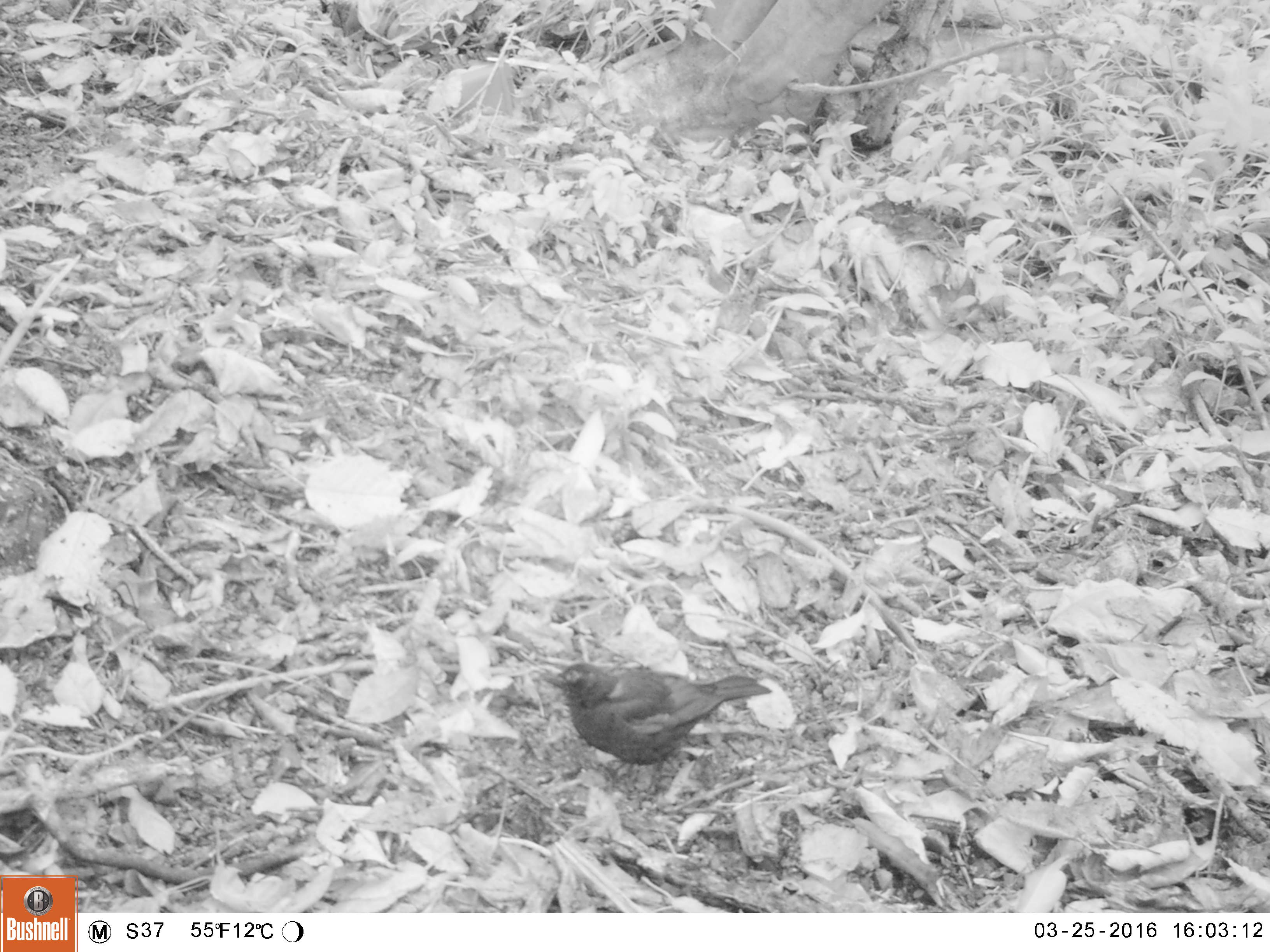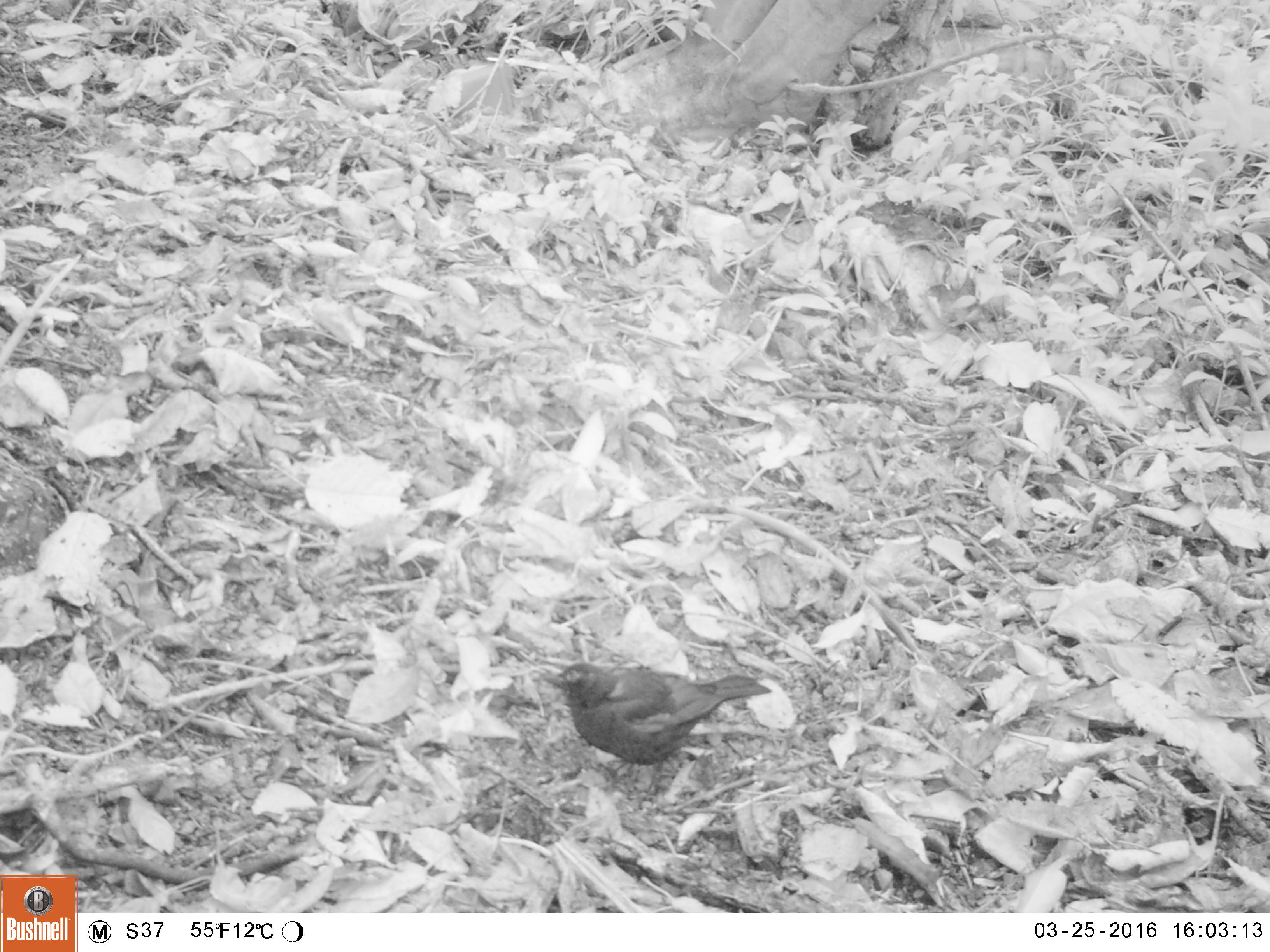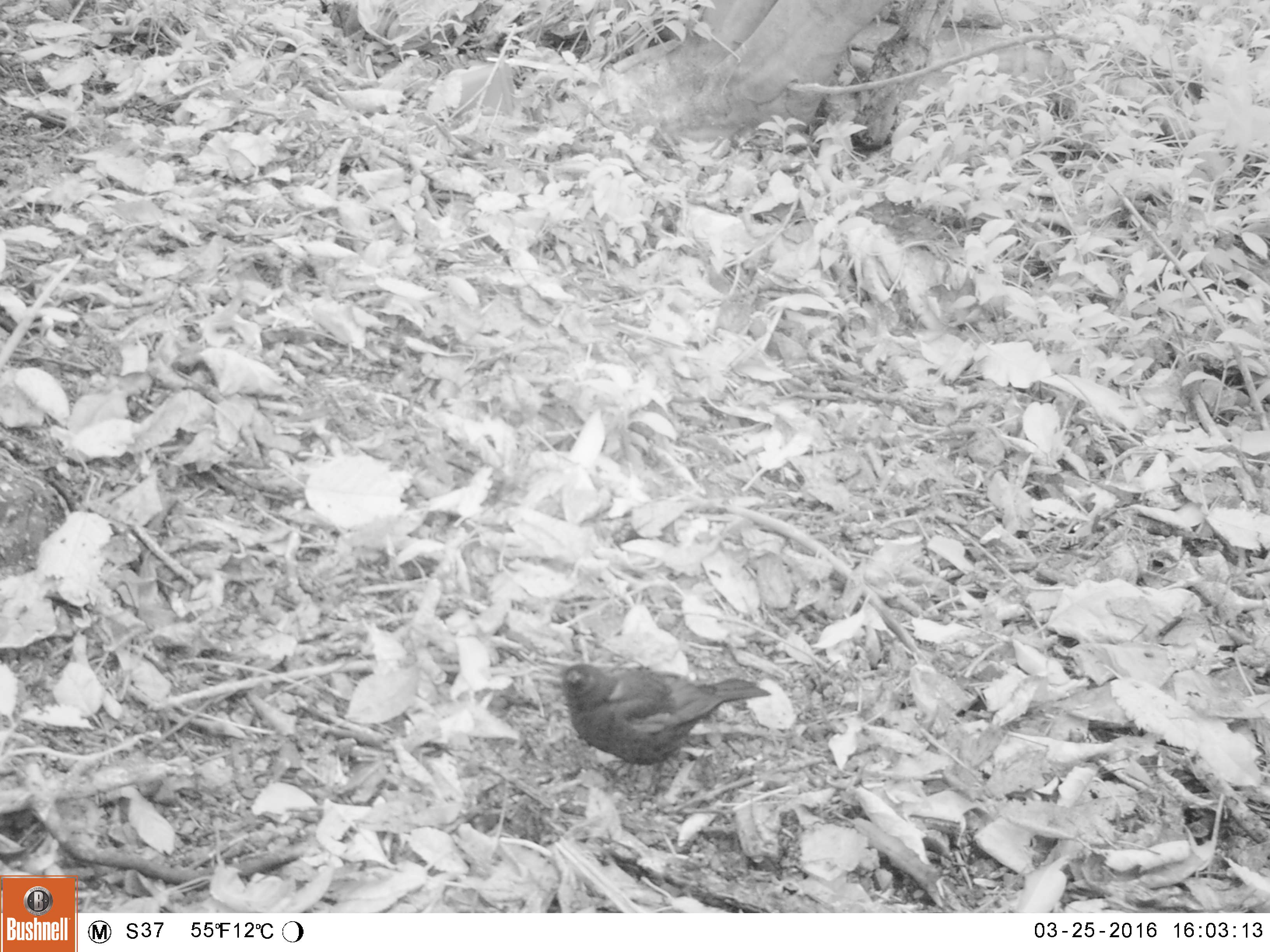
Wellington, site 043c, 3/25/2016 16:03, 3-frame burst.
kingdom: Animalia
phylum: Chordata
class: Aves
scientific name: Aves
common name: bird